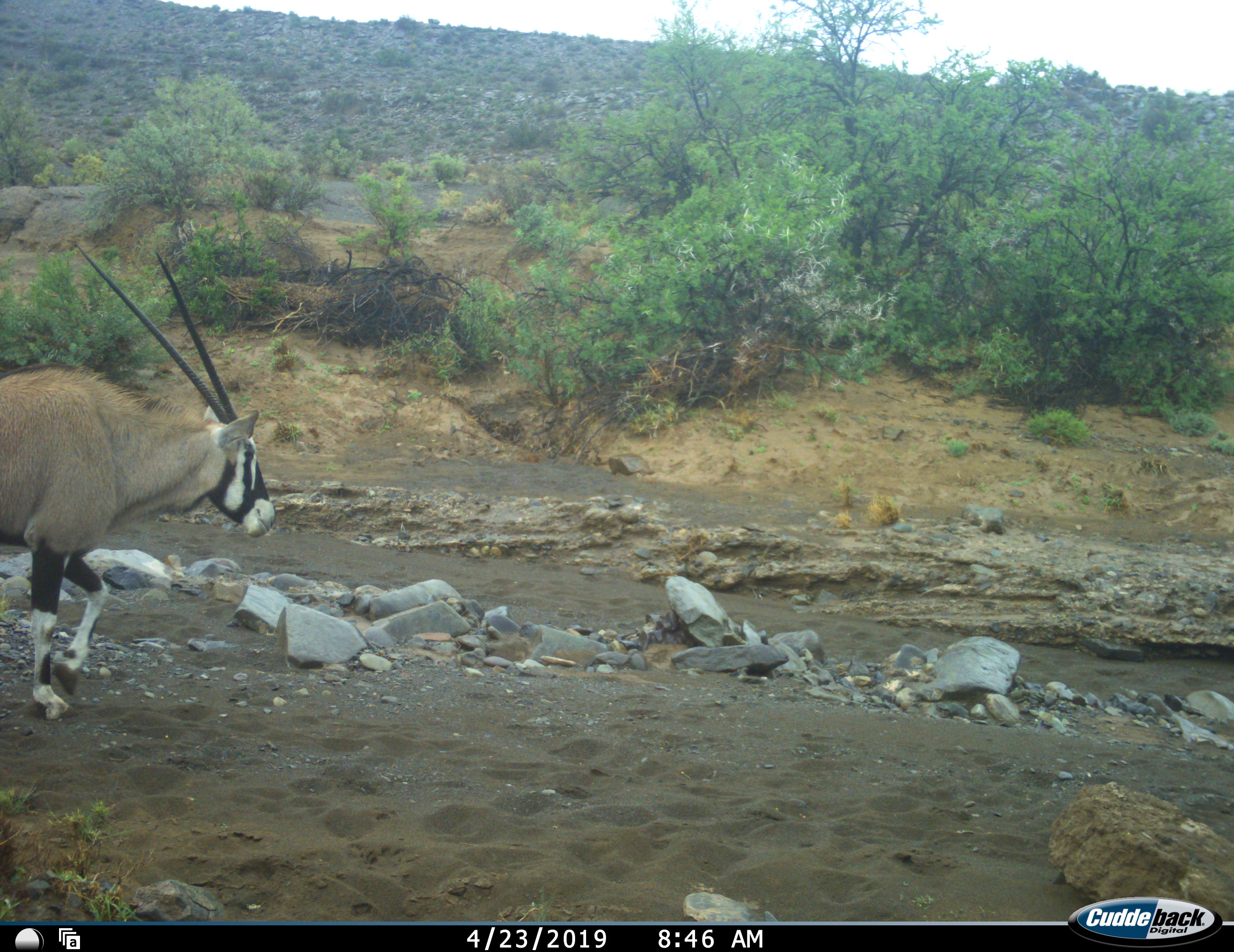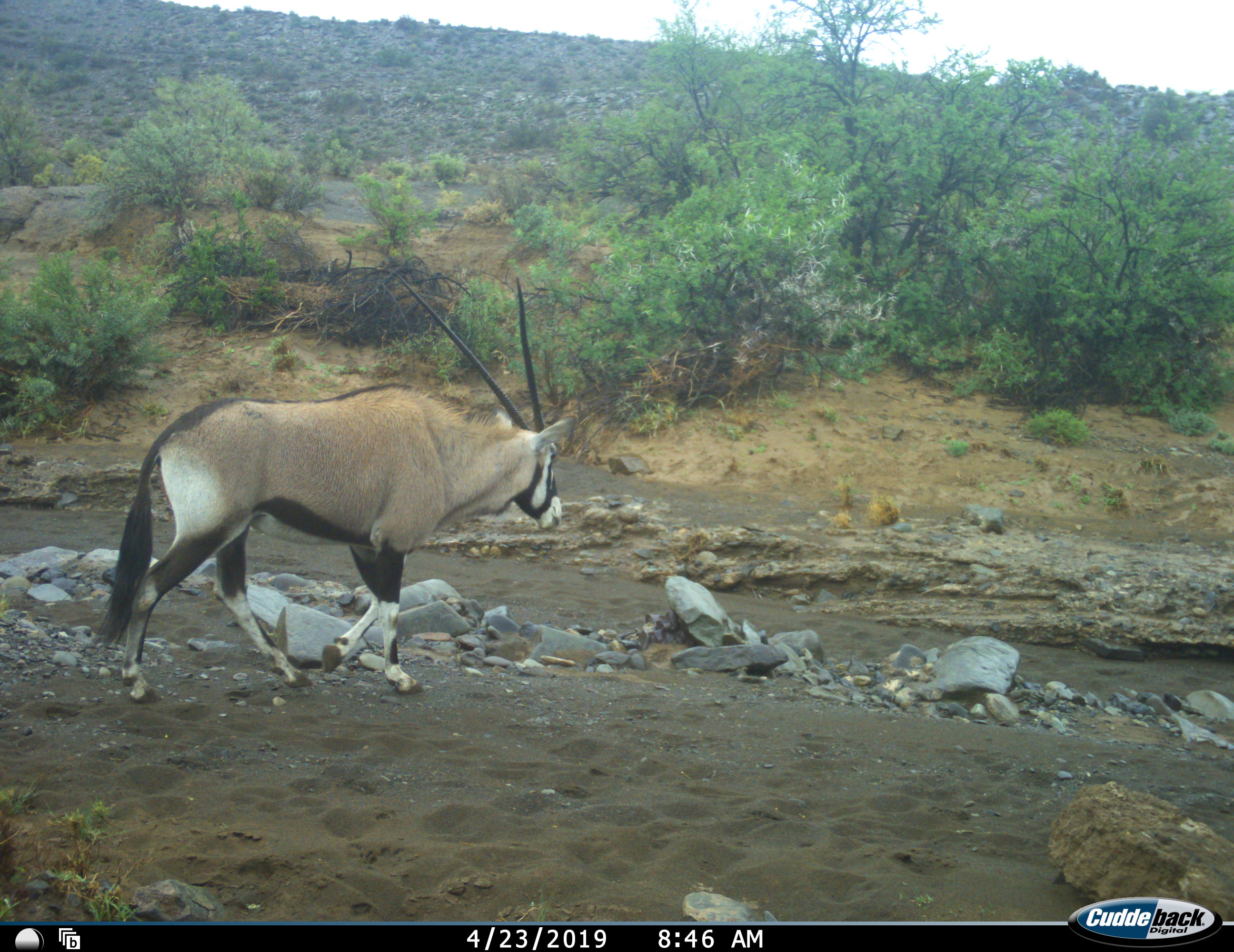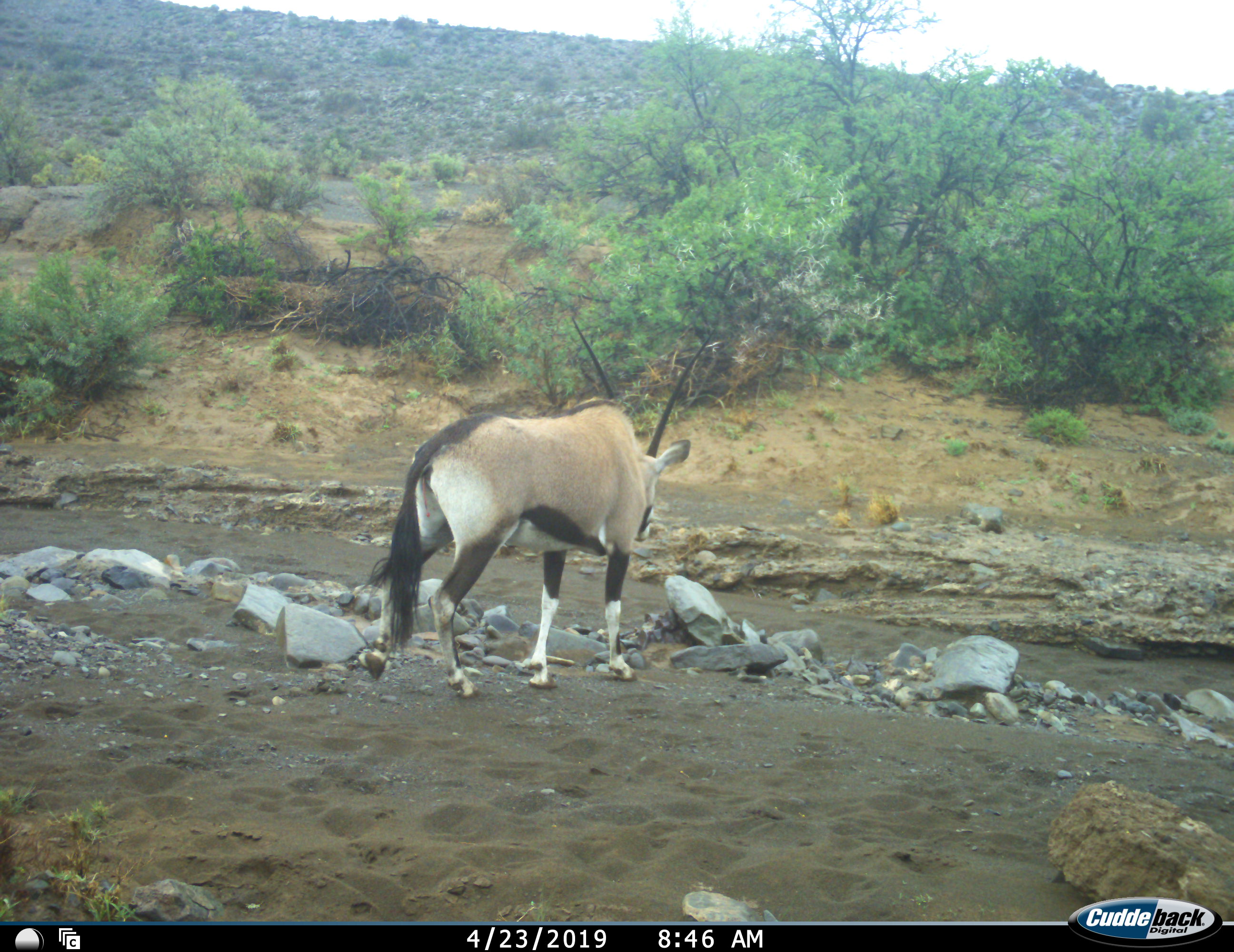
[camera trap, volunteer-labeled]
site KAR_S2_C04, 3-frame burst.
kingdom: Animalia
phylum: Chordata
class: Mammalia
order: Artiodactyla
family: Bovidae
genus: Oryx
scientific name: Oryx gazella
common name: gemsbok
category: oryx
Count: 1.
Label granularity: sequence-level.